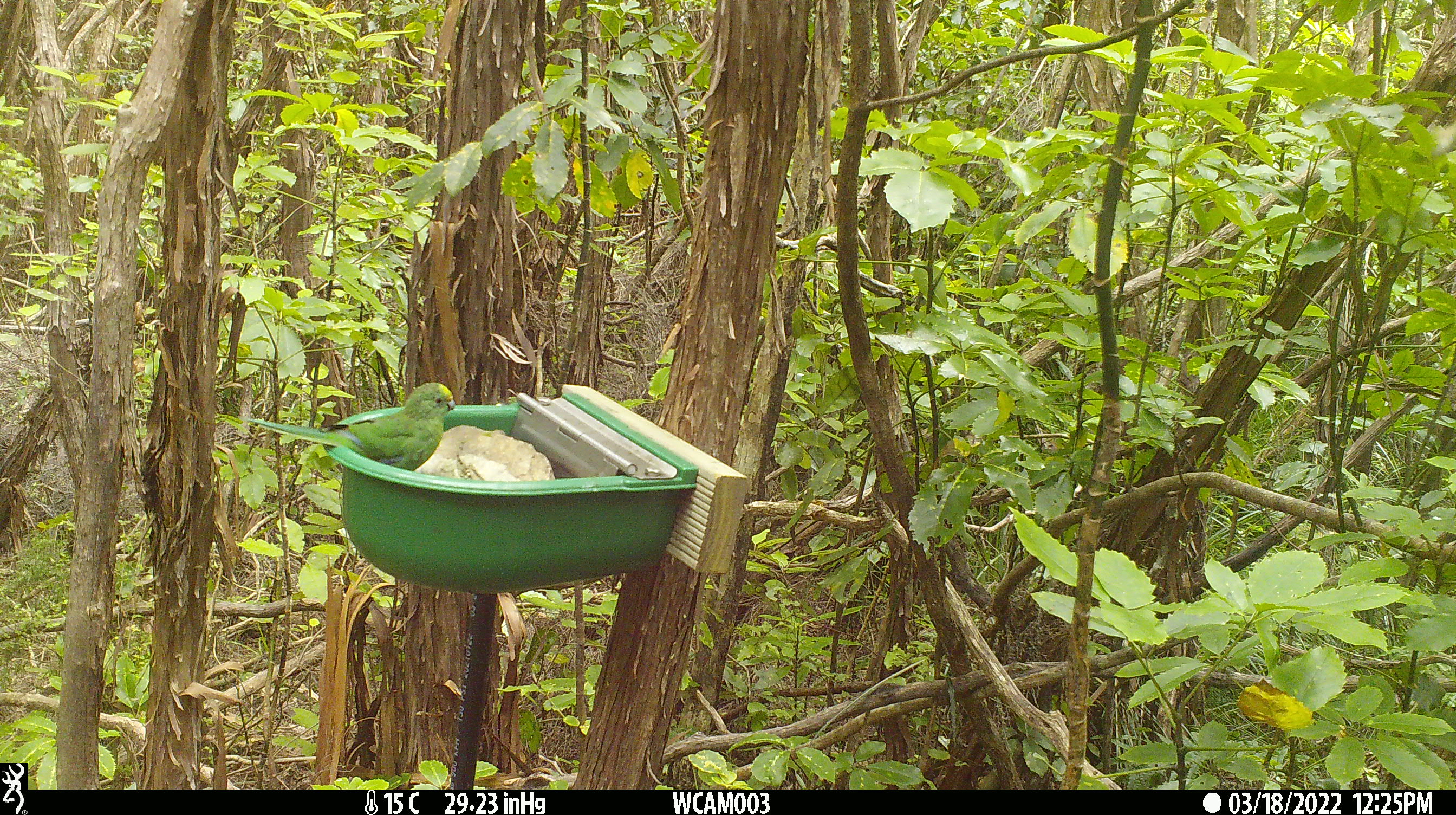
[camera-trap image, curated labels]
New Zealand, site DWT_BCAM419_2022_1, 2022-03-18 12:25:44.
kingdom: Animalia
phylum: Chordata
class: Aves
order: Psittaciformes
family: Psittaculidae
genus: Cyanoramphus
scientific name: Cyanoramphus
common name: parakeet